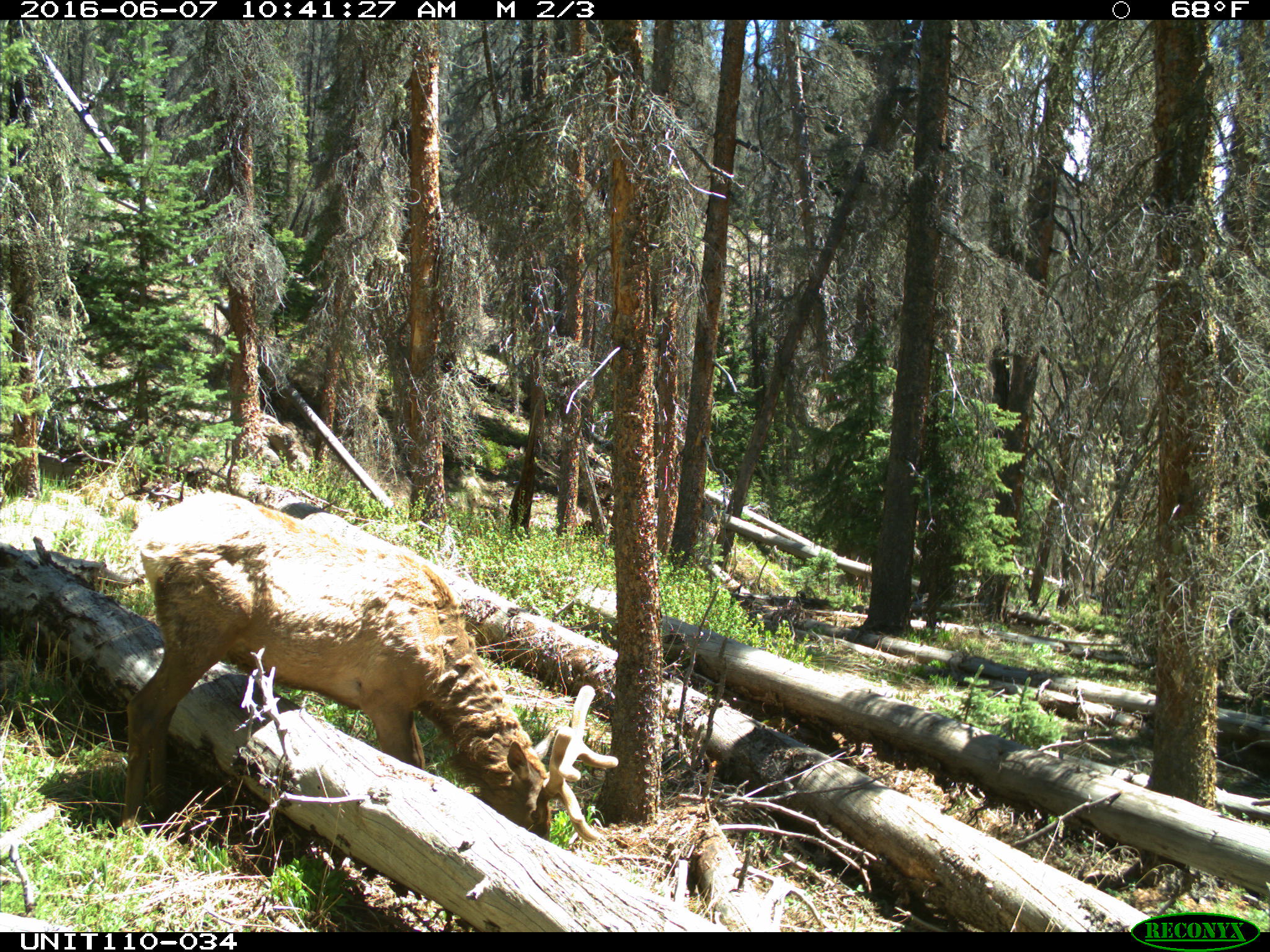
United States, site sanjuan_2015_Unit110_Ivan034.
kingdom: Animalia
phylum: Chordata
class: Mammalia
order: Artiodactyla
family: Cervidae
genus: Cervus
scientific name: Cervus elaphus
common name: red deer